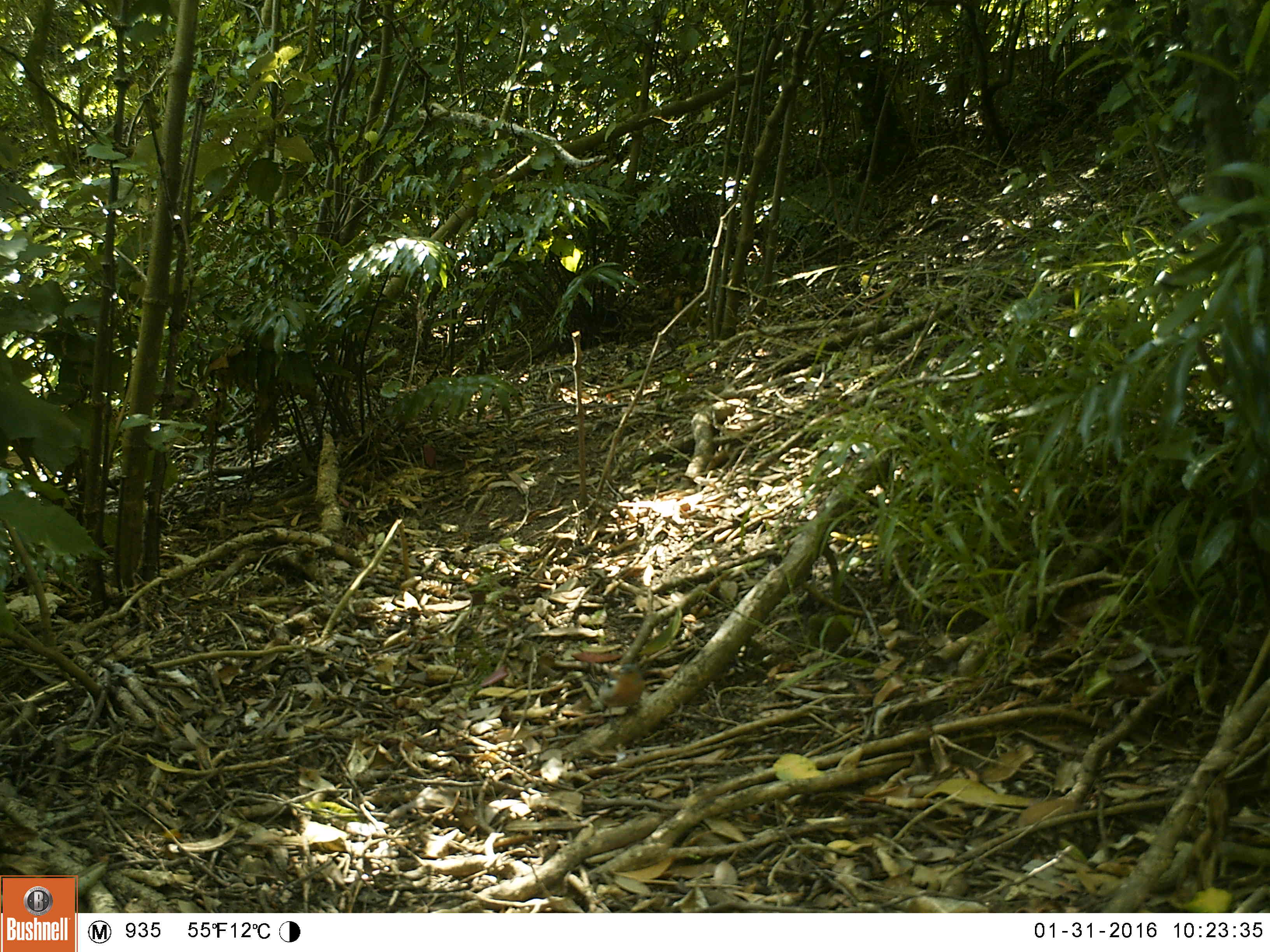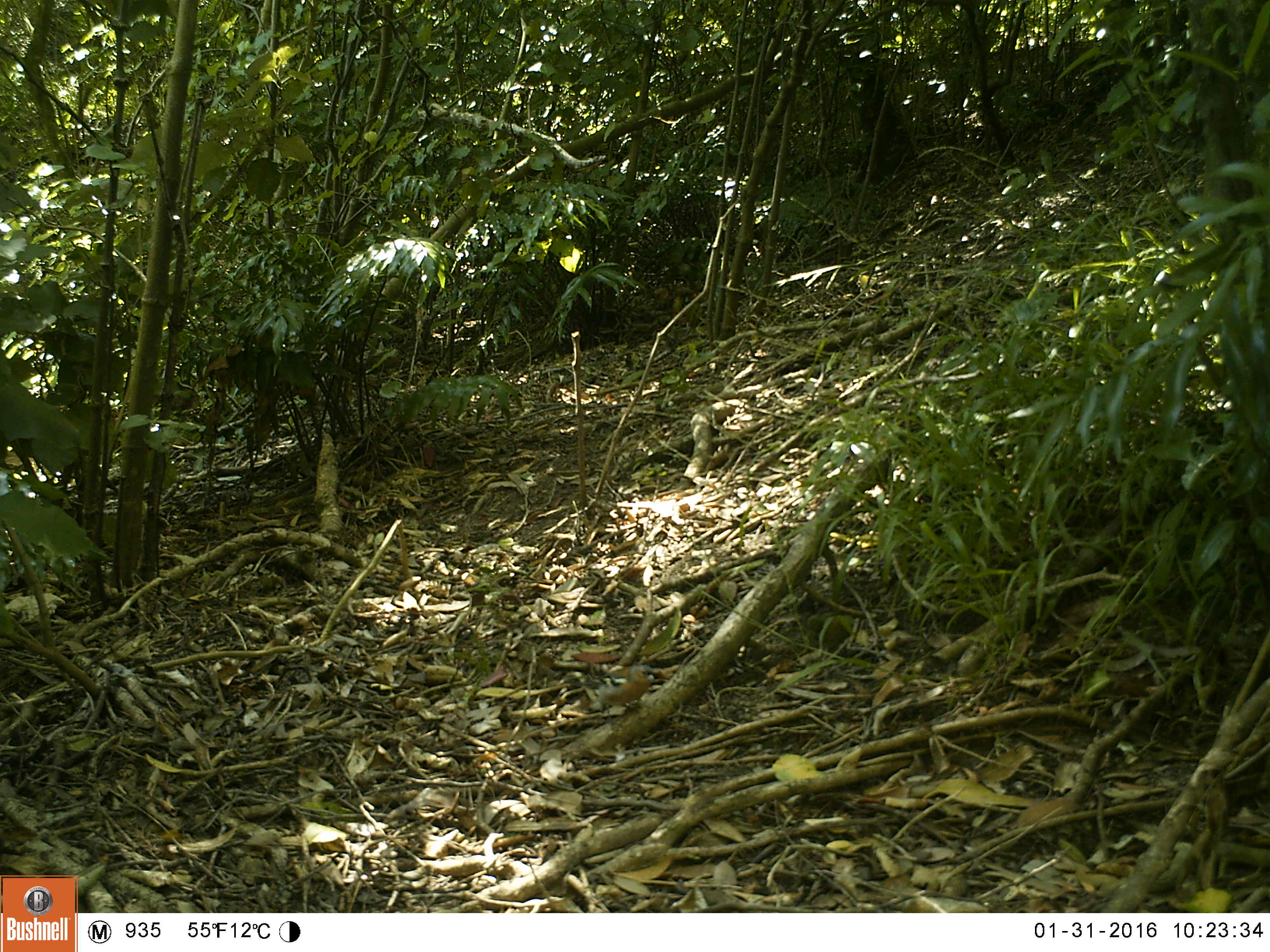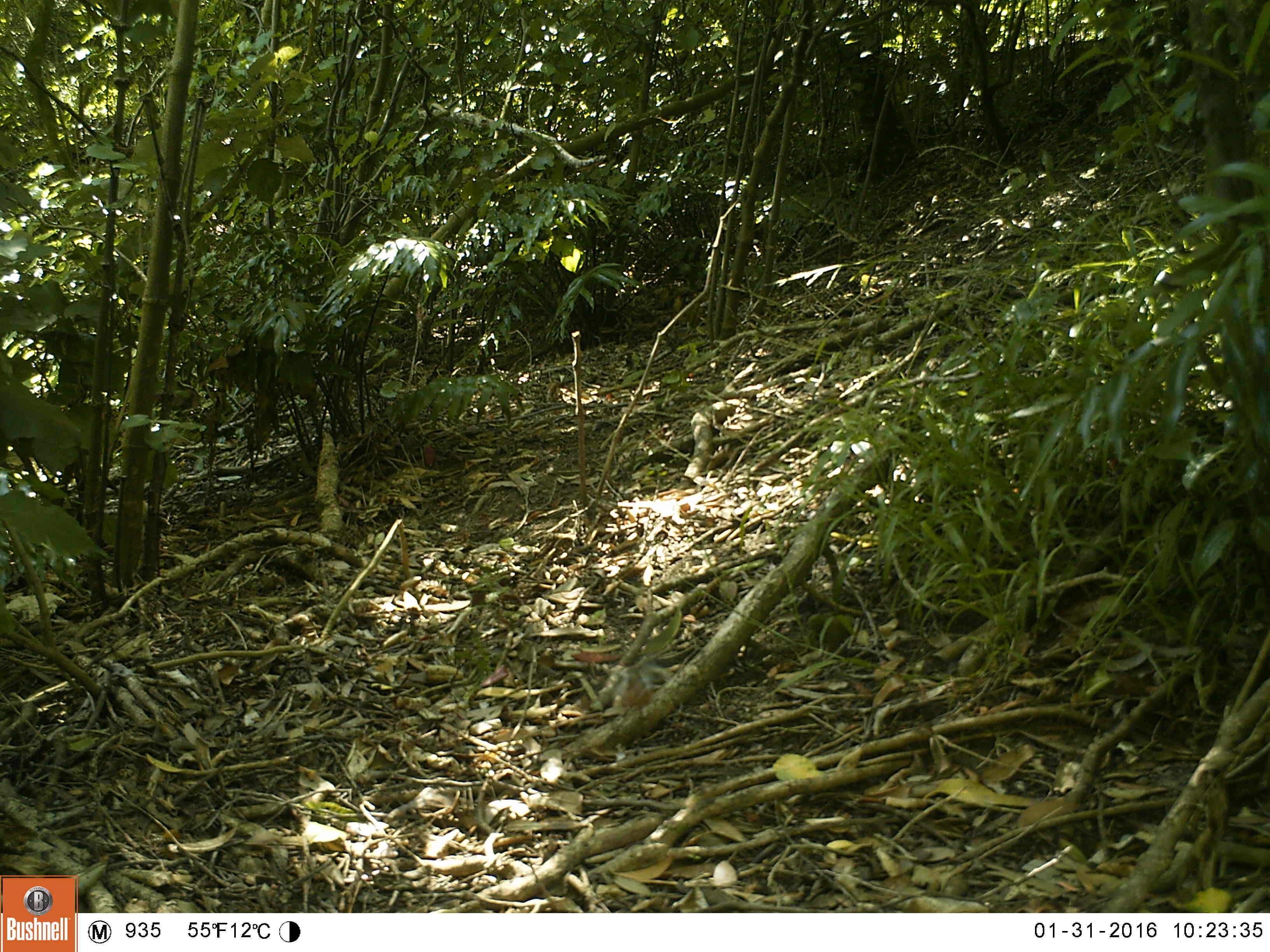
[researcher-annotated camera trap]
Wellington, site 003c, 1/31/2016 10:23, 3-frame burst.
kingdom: Animalia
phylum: Chordata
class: Aves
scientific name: Aves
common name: bird